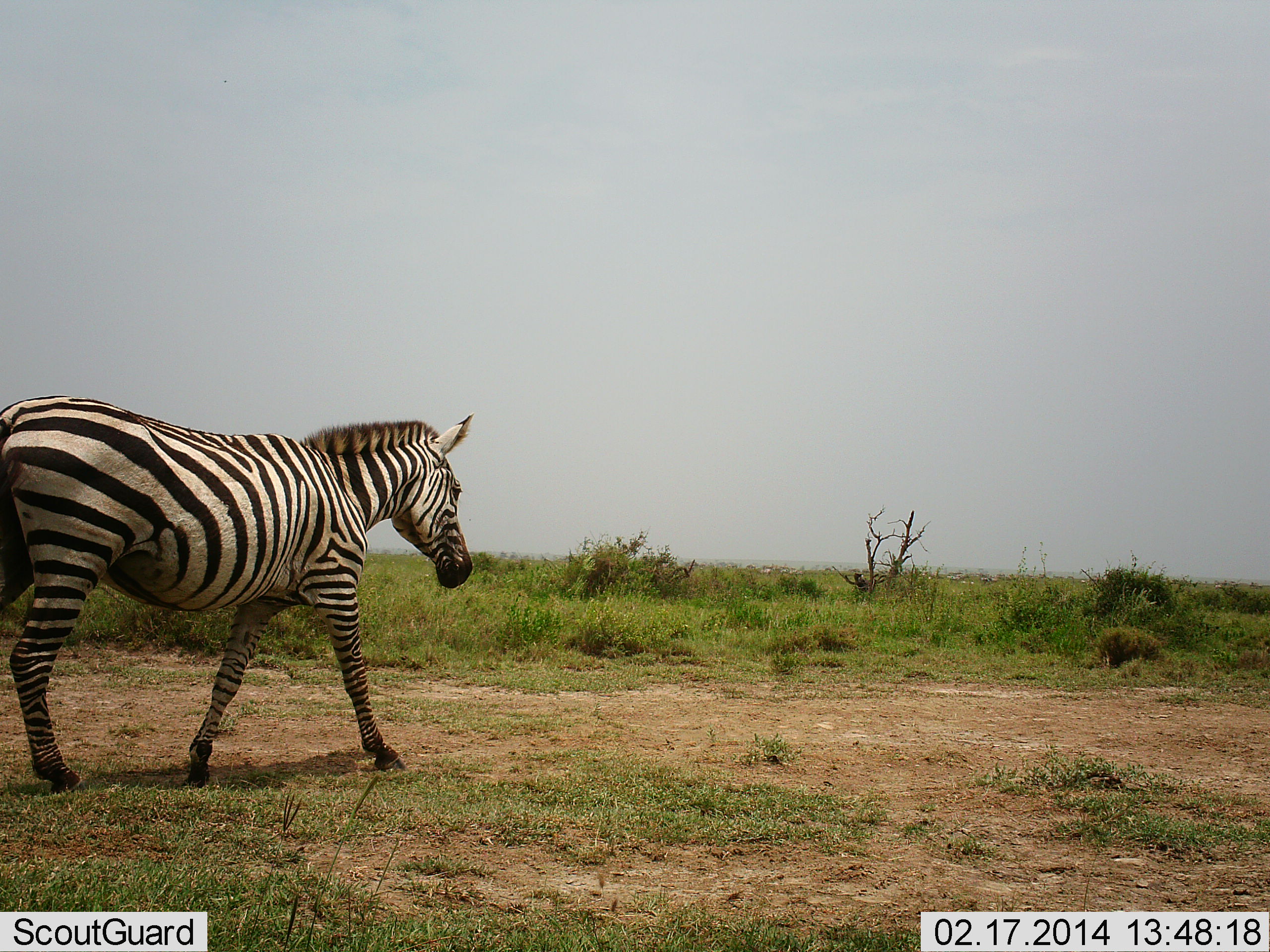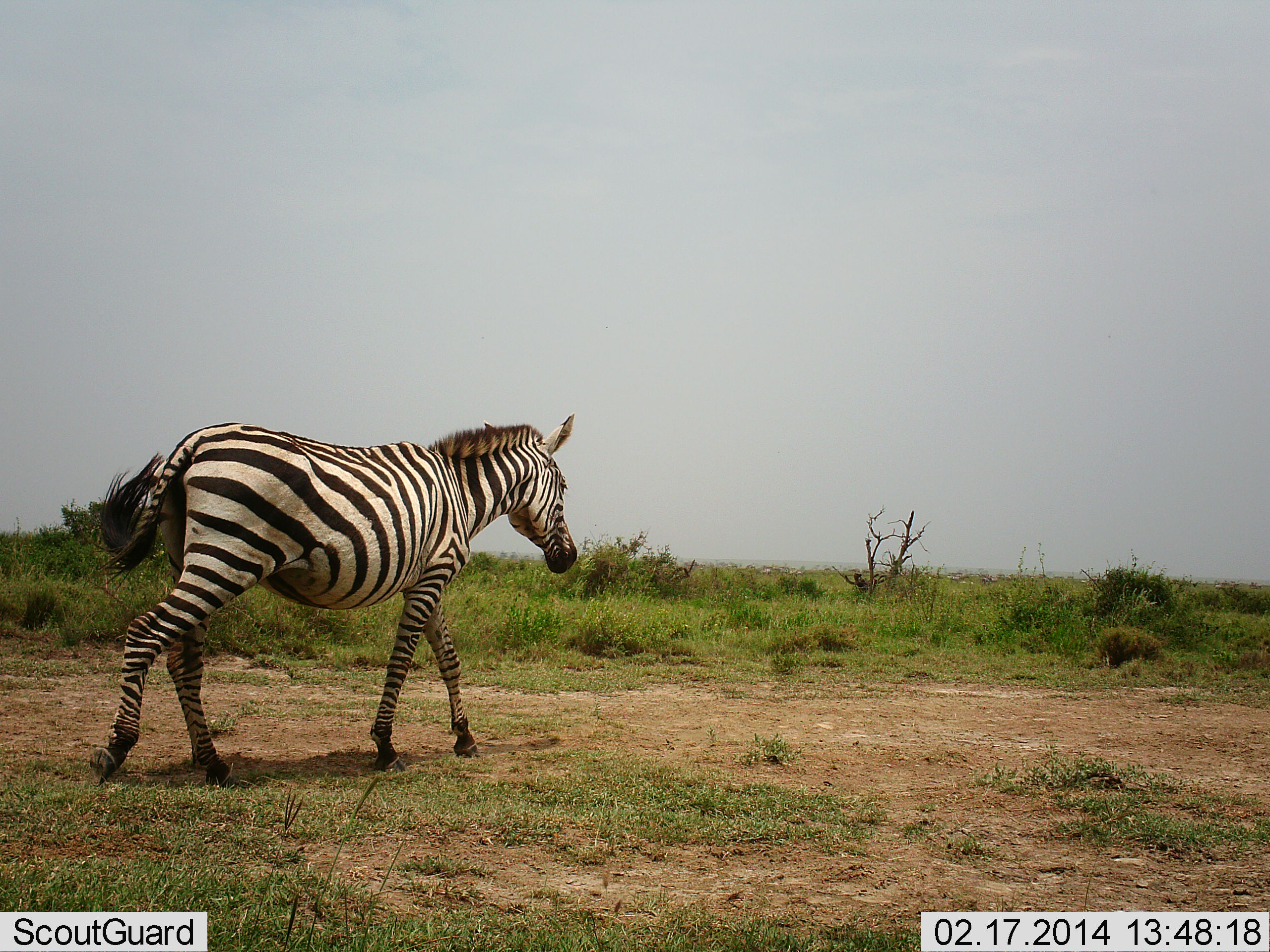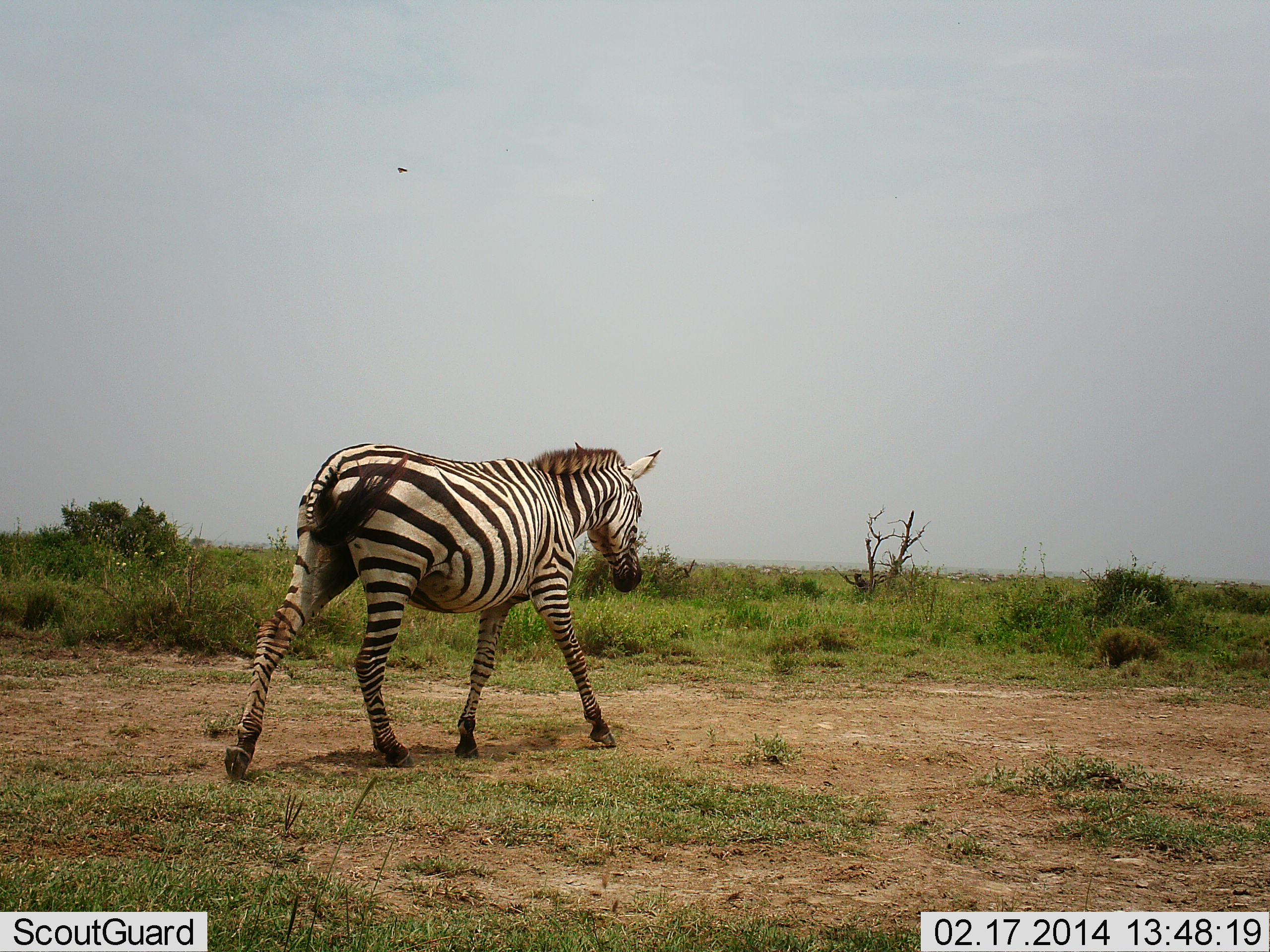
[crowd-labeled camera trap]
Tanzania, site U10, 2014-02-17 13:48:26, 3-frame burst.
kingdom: Animalia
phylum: Chordata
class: Mammalia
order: Perissodactyla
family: Equidae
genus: Equus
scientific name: Equus quagga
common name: plains zebra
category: zebra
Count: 1.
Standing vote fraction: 0%.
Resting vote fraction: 0%.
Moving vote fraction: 100%.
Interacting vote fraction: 0%.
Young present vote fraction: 0%.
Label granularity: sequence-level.